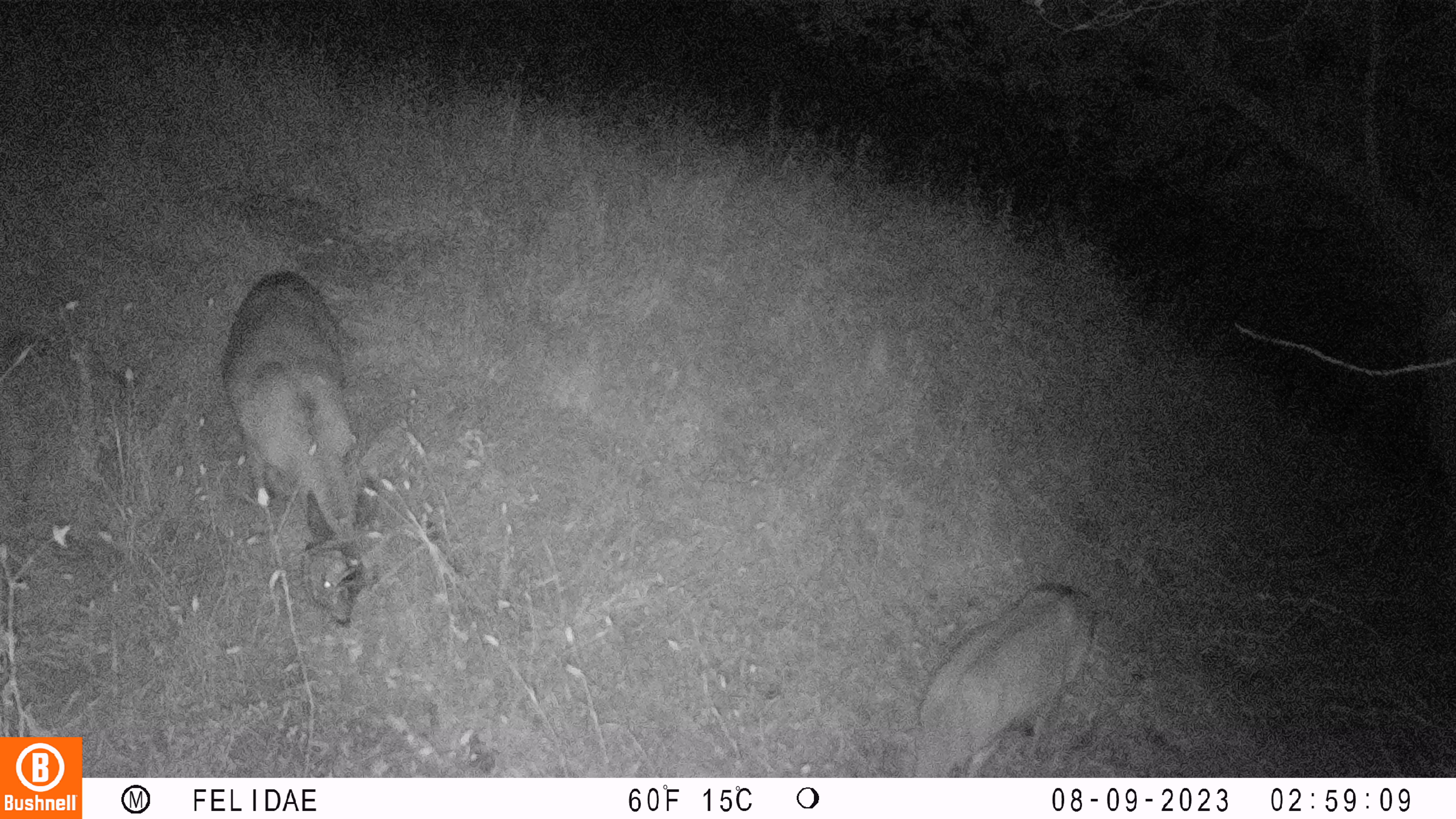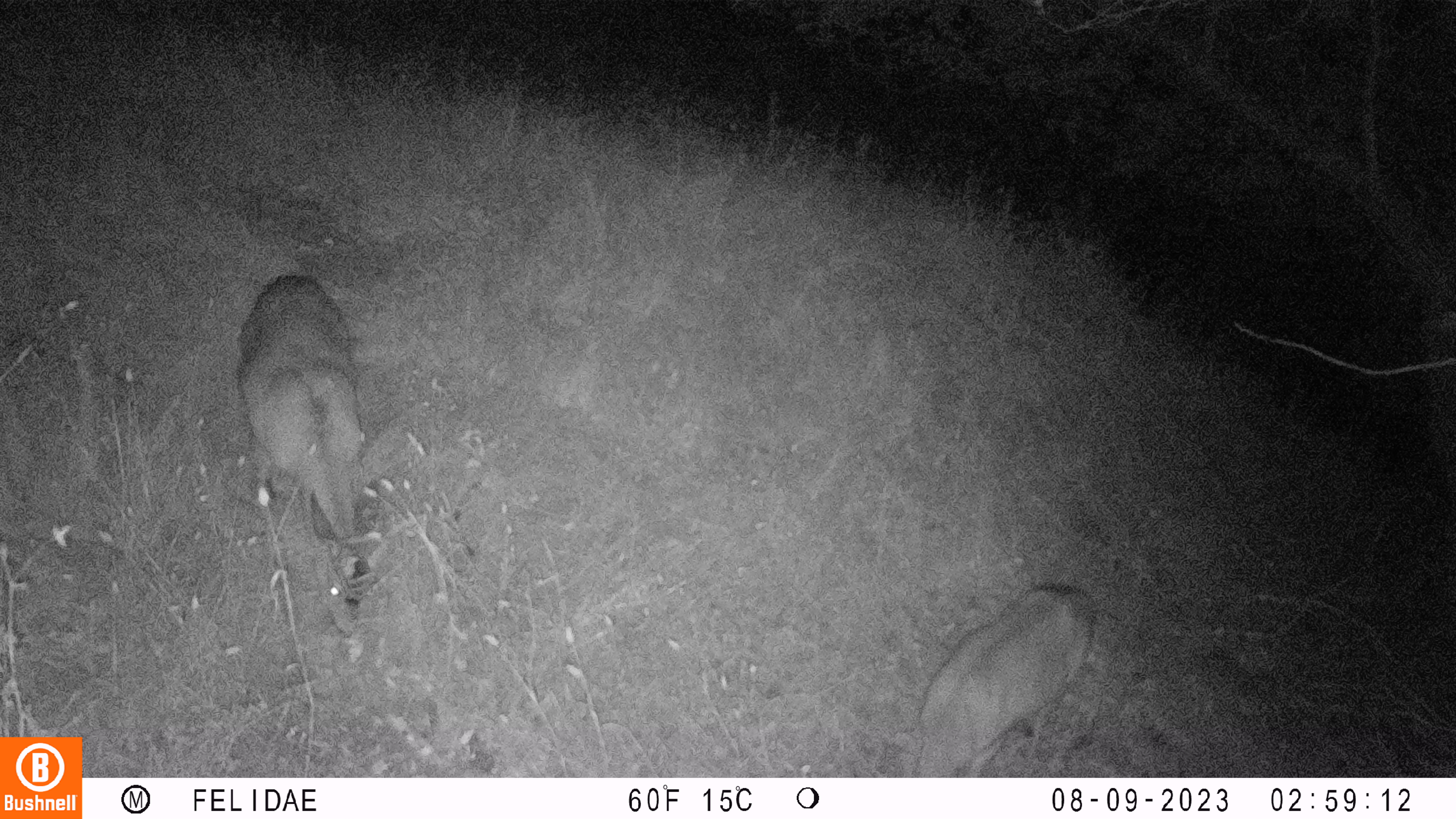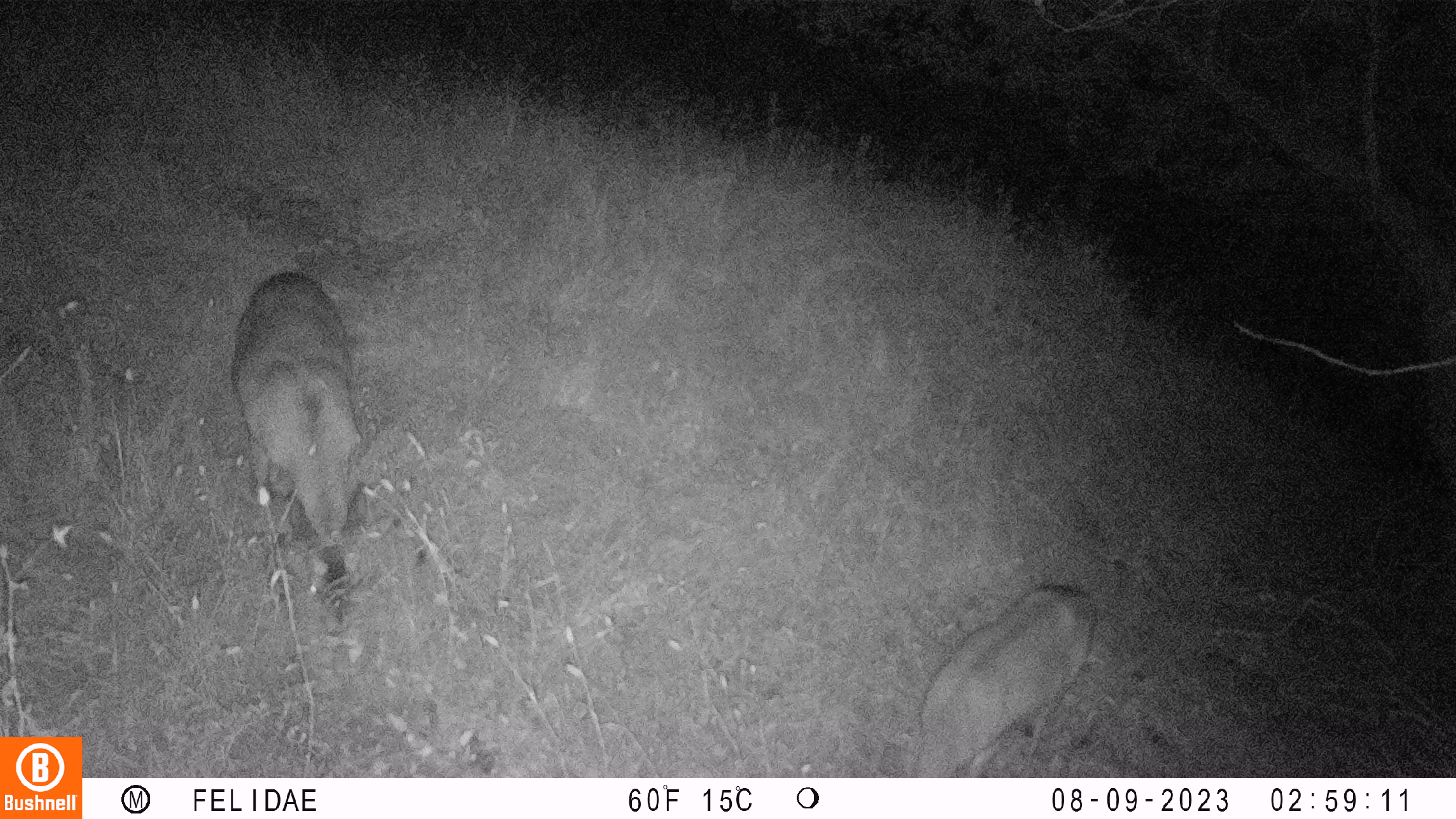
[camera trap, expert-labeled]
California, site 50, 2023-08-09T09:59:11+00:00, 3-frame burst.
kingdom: Animalia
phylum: Chordata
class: Mammalia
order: Artiodactyla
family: Cervidae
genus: Odocoileus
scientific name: Odocoileus hemionus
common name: mule deer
Mule deer (Odocoileus hemionus).